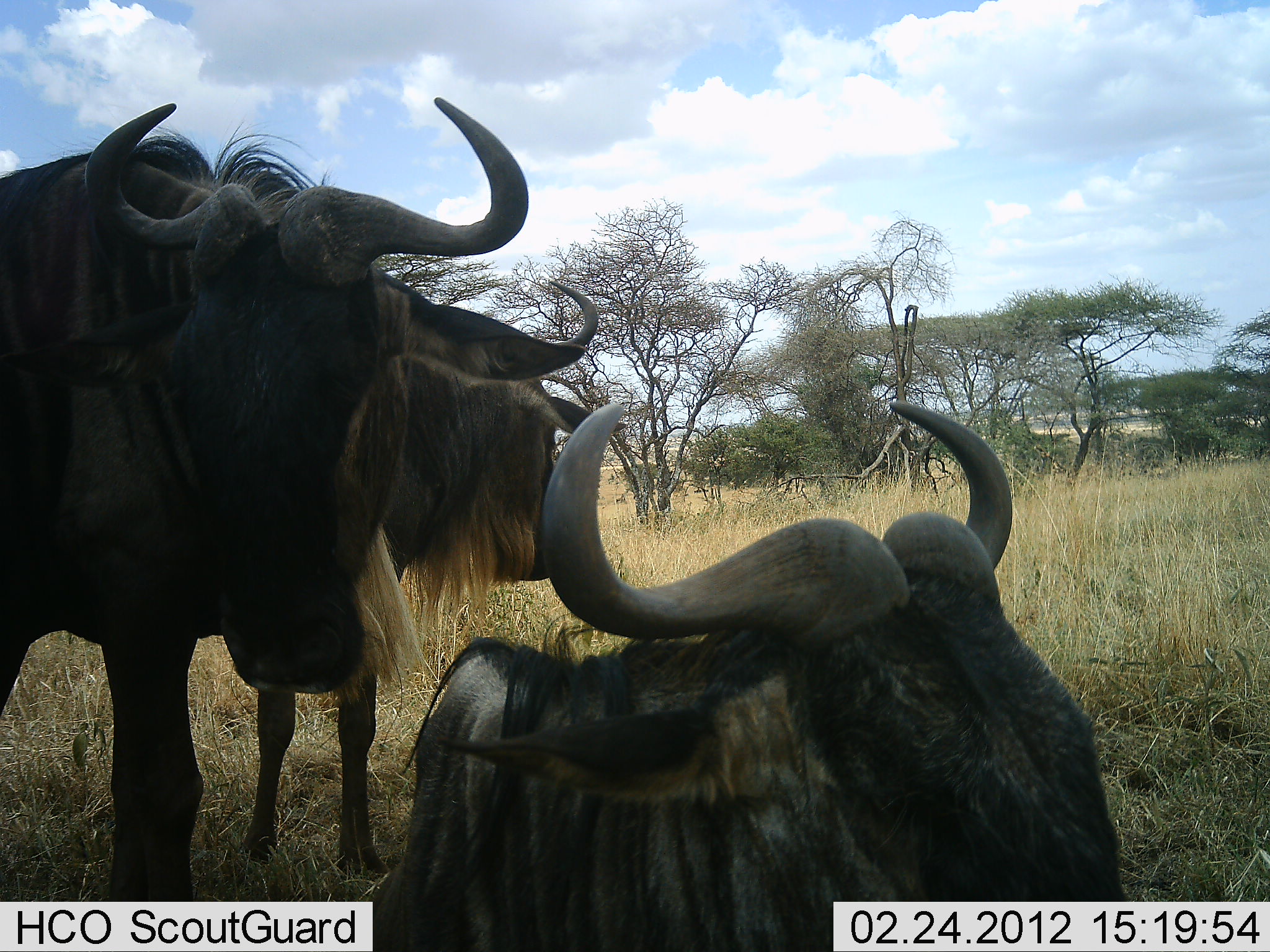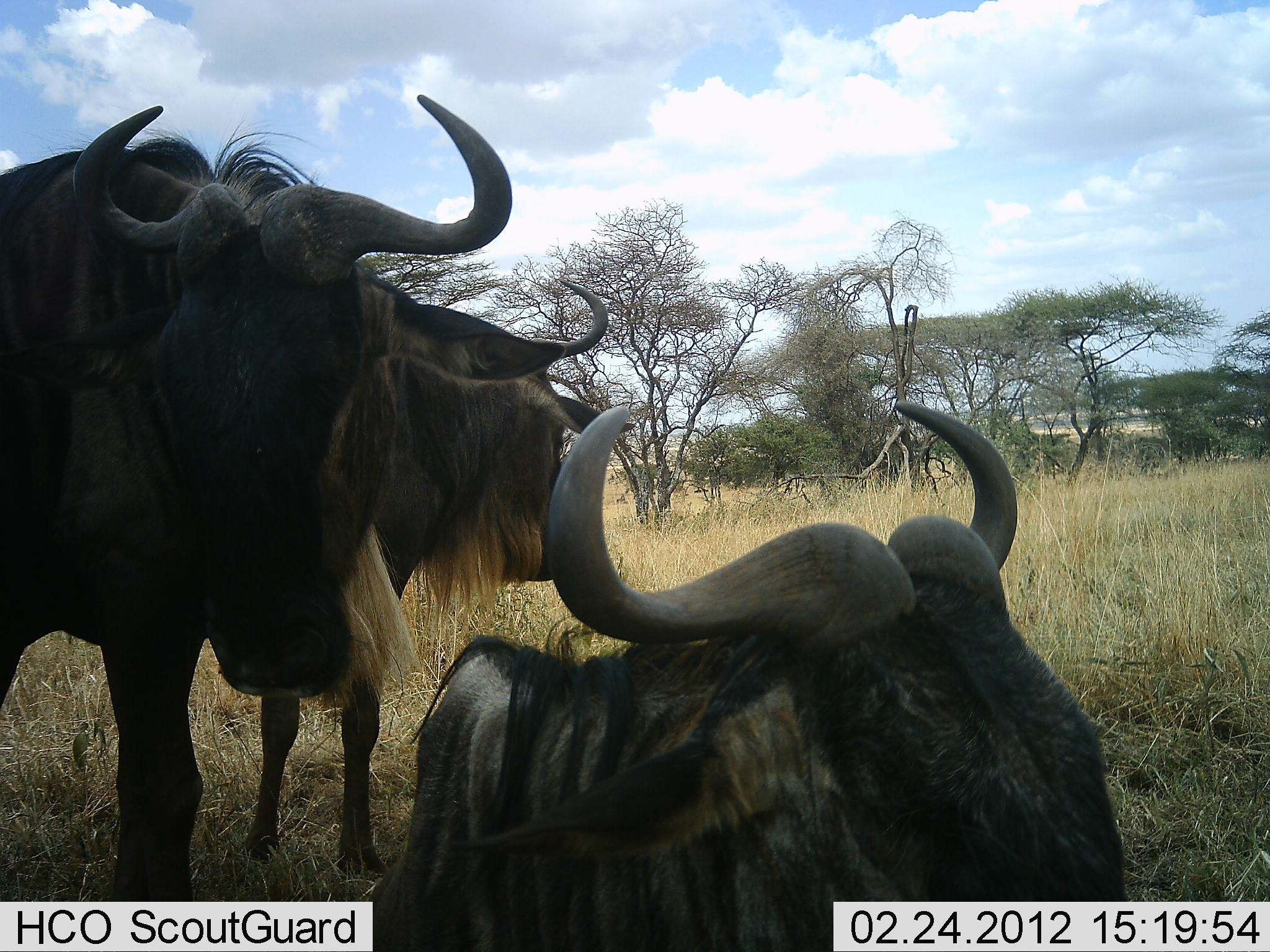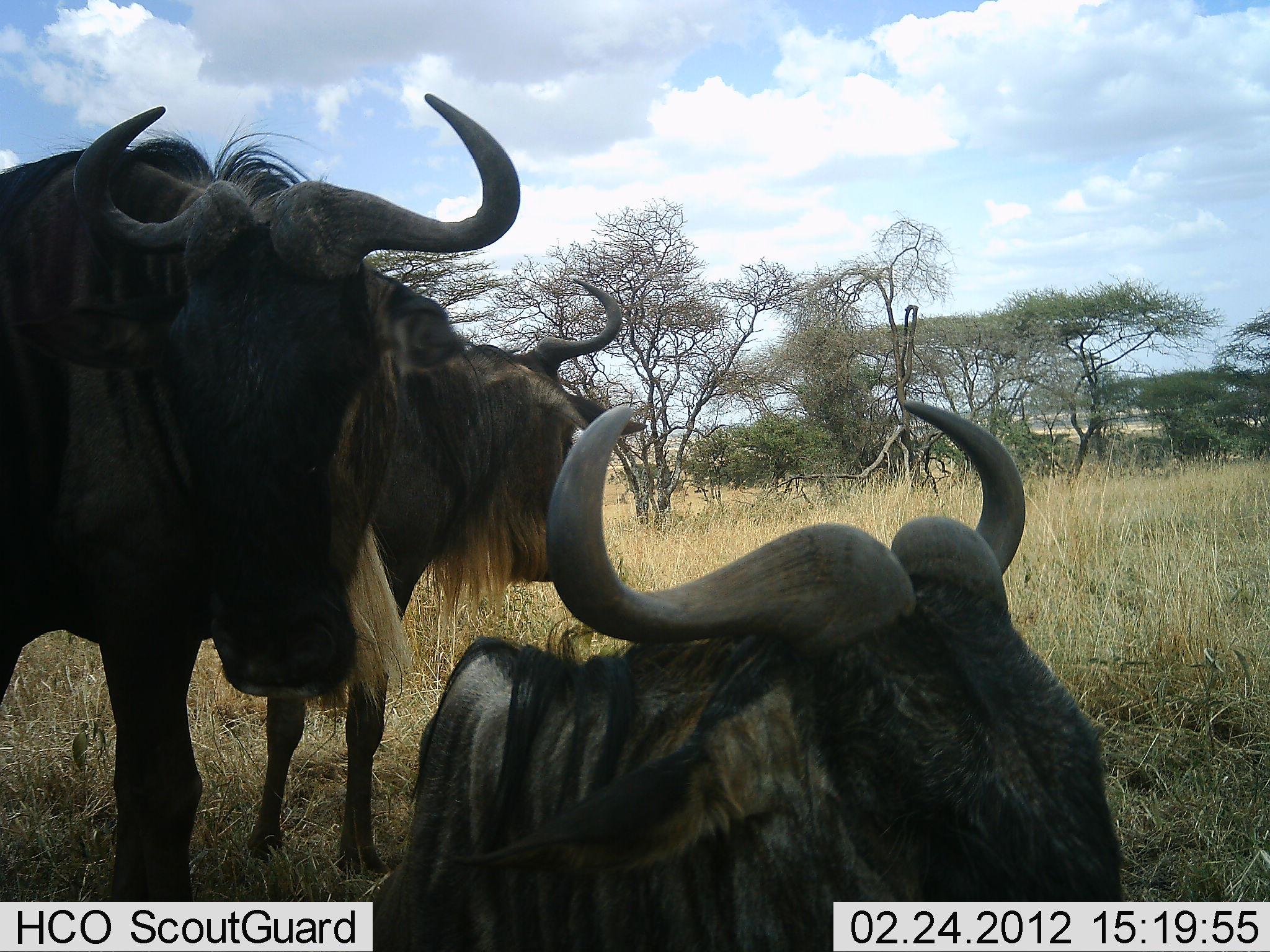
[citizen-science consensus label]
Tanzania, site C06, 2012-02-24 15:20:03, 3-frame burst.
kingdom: Animalia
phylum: Chordata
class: Mammalia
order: Artiodactyla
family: Bovidae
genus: Connochaetes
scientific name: Connochaetes taurinus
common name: blue wildebeest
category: wildebeest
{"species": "wildebeest (blue wildebeest) (Connochaetes taurinus)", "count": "3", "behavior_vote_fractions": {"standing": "92%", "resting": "92%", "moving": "0%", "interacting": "8%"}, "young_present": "0%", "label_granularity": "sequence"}